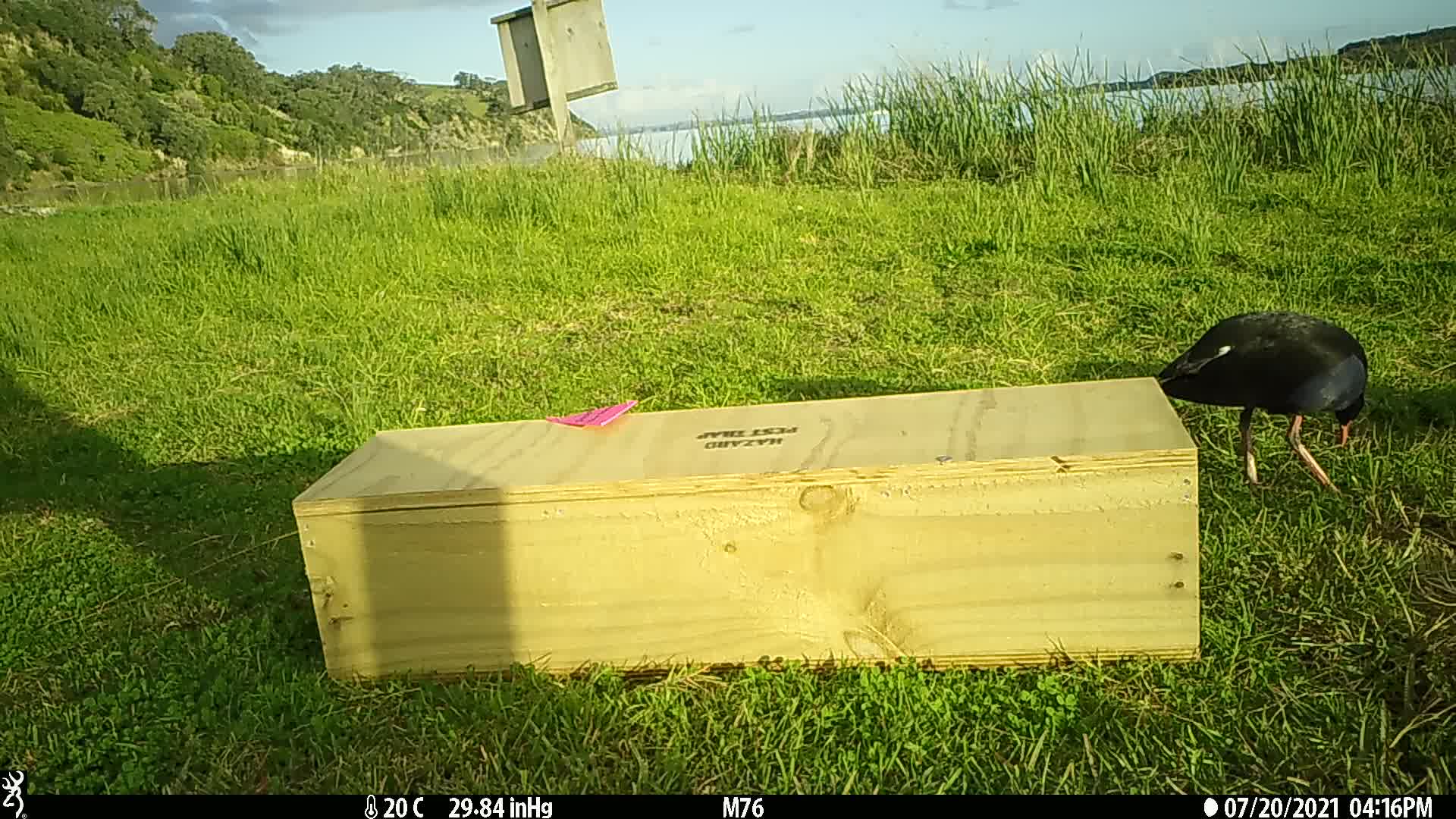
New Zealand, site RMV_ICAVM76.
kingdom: Animalia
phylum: Chordata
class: Aves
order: Gruiformes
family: Rallidae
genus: Porphyrio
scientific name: Porphyrio melanotus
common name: australasian swamphen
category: pukeko